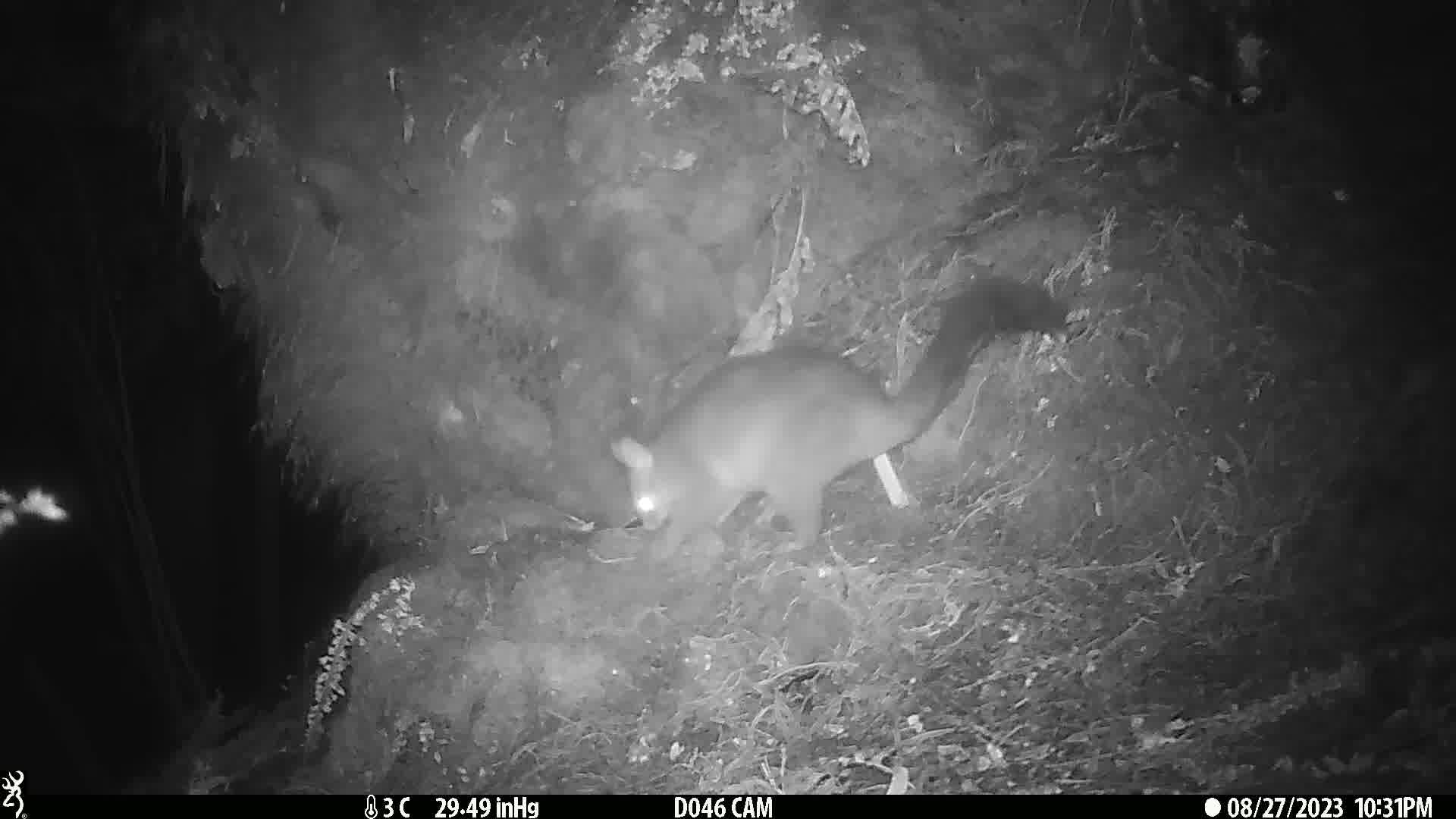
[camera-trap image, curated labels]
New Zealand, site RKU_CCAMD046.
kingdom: Animalia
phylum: Chordata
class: Mammalia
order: Diprotodontia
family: Phalangeridae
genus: Trichosurus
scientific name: Trichosurus vulpecula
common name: common brushtail possum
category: possum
Possum (common brushtail possum) (Trichosurus vulpecula).